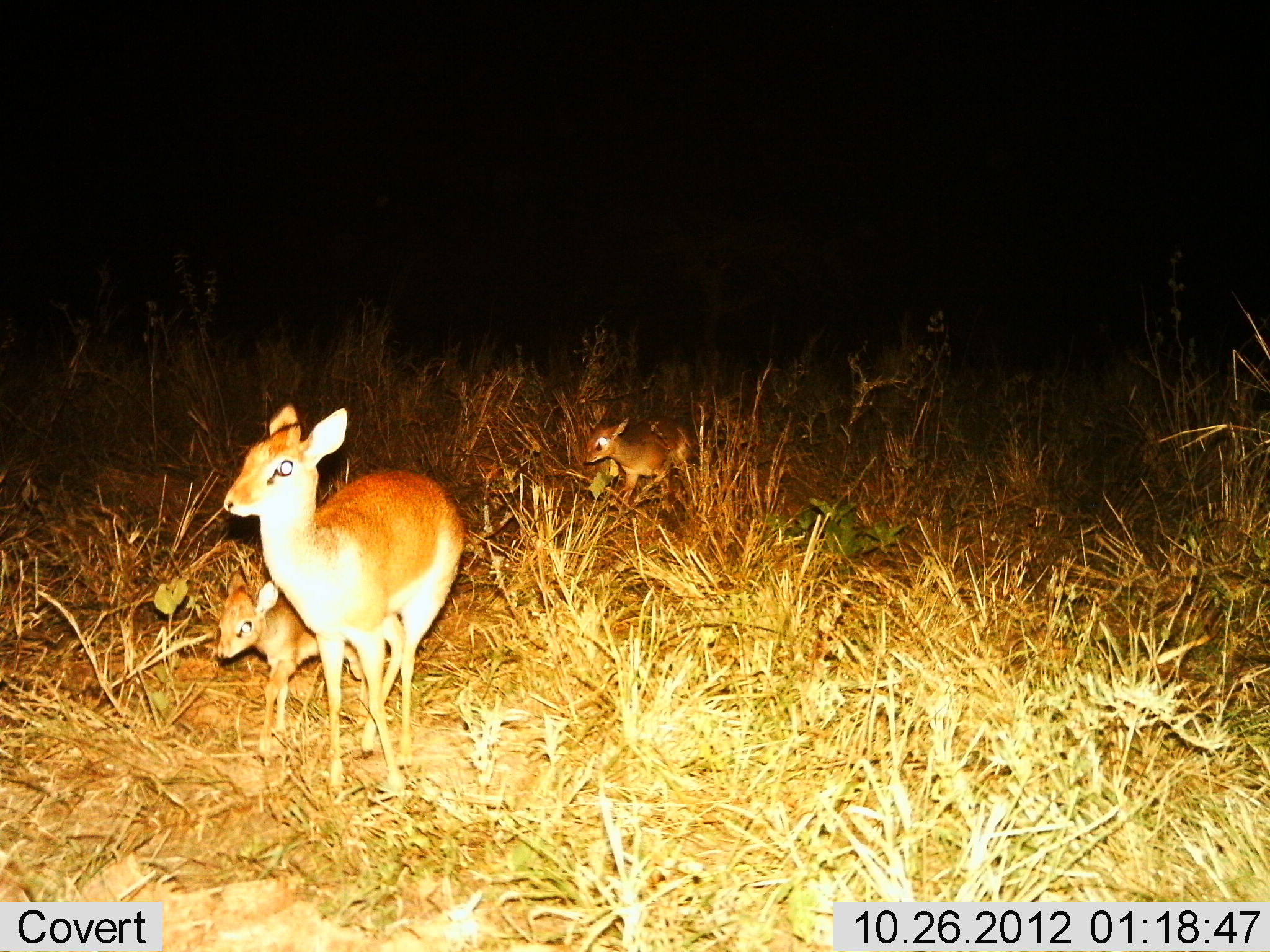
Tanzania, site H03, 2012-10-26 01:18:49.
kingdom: Animalia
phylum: Chordata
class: Mammalia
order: Artiodactyla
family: Bovidae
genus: Madoqua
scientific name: Madoqua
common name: dikdik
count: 3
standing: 90%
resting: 0%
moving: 40%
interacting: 0%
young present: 100%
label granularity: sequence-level